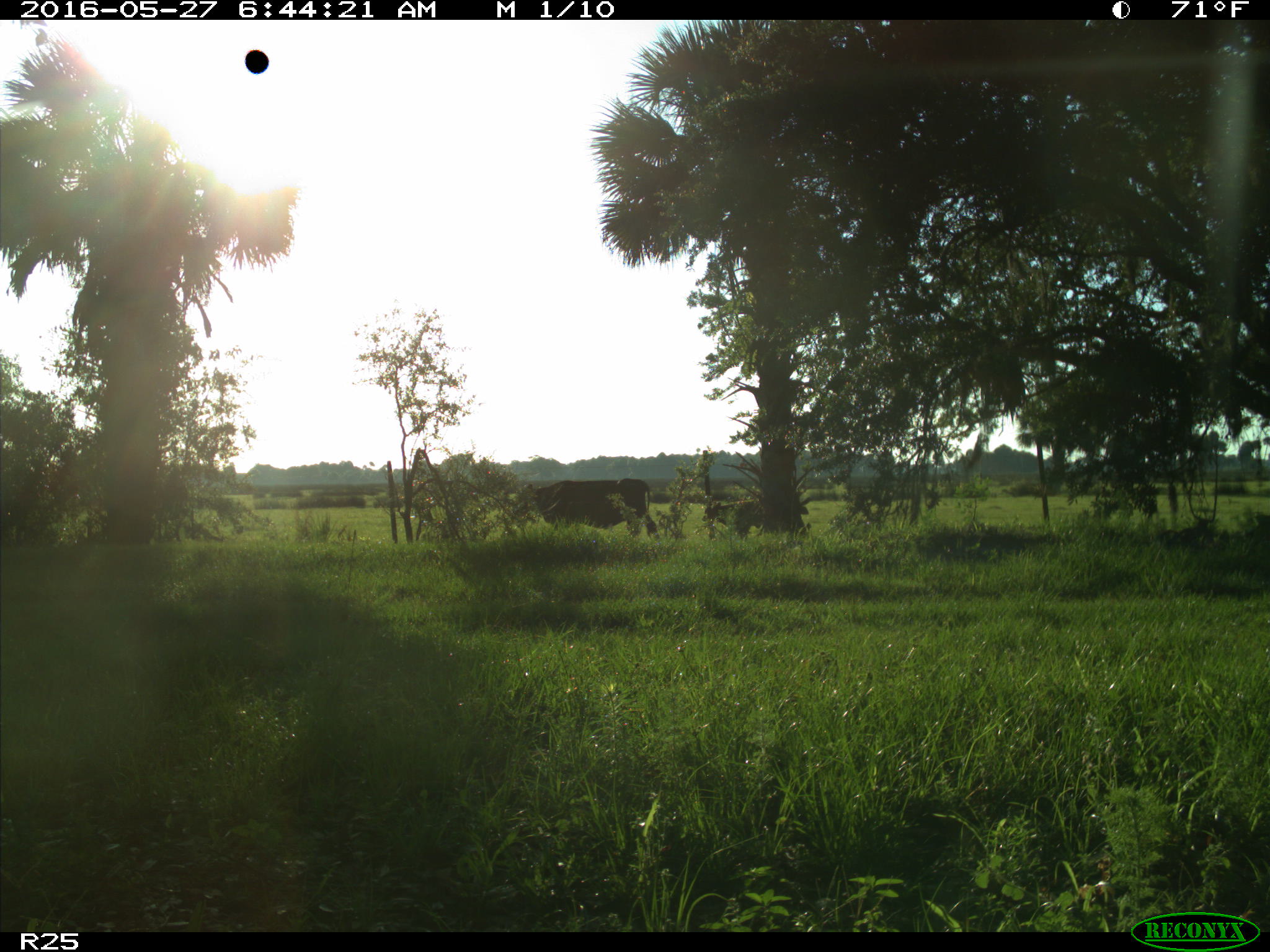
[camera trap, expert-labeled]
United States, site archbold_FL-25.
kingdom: Animalia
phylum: Chordata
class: Mammalia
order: Artiodactyla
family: Bovidae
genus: Bos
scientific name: Bos taurus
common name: domestic cow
Bos taurus (domestic cow).